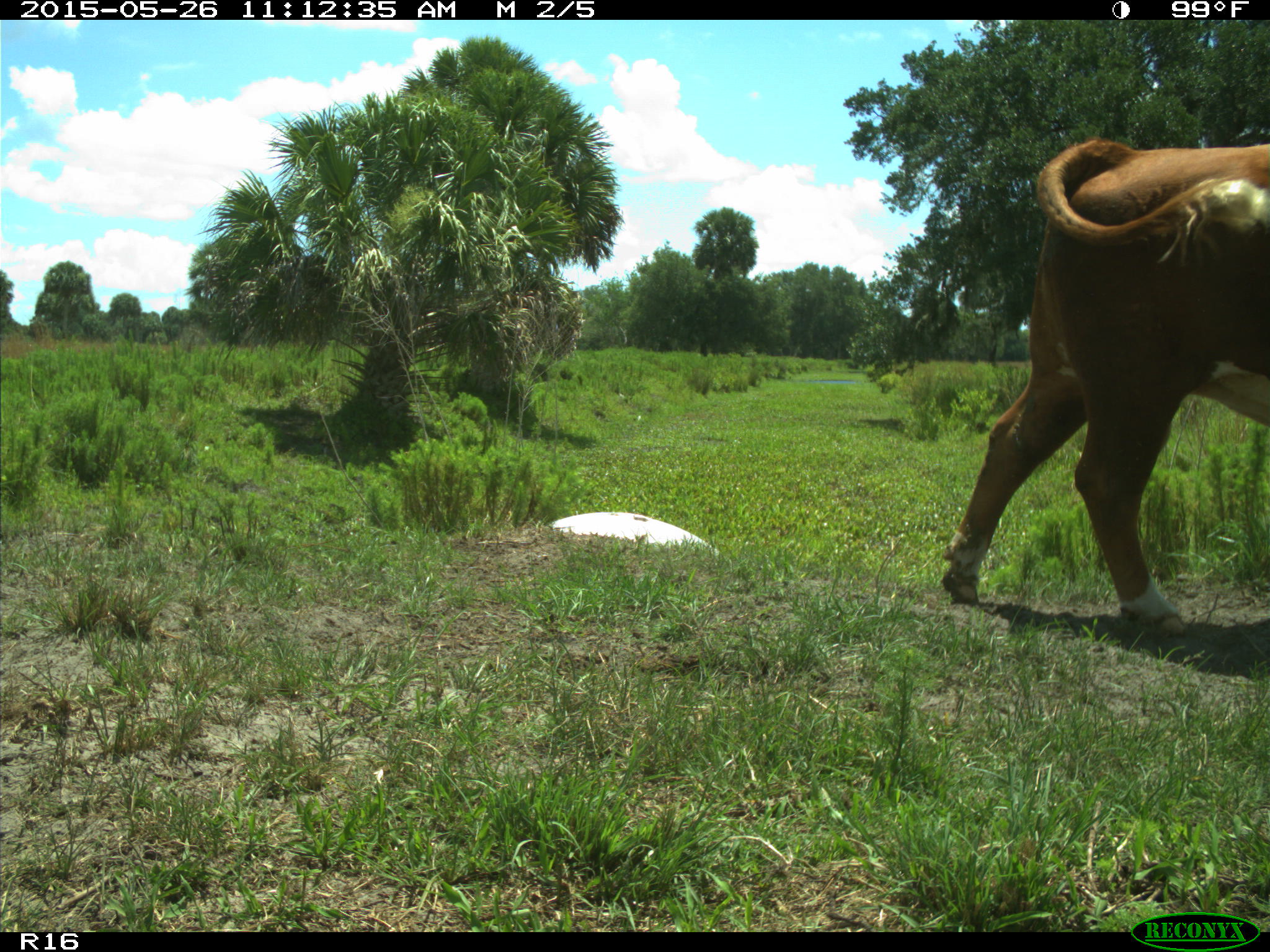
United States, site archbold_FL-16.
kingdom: Animalia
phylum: Chordata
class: Mammalia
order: Artiodactyla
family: Bovidae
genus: Bos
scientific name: Bos taurus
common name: domestic cow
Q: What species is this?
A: Bos taurus (domestic cow).